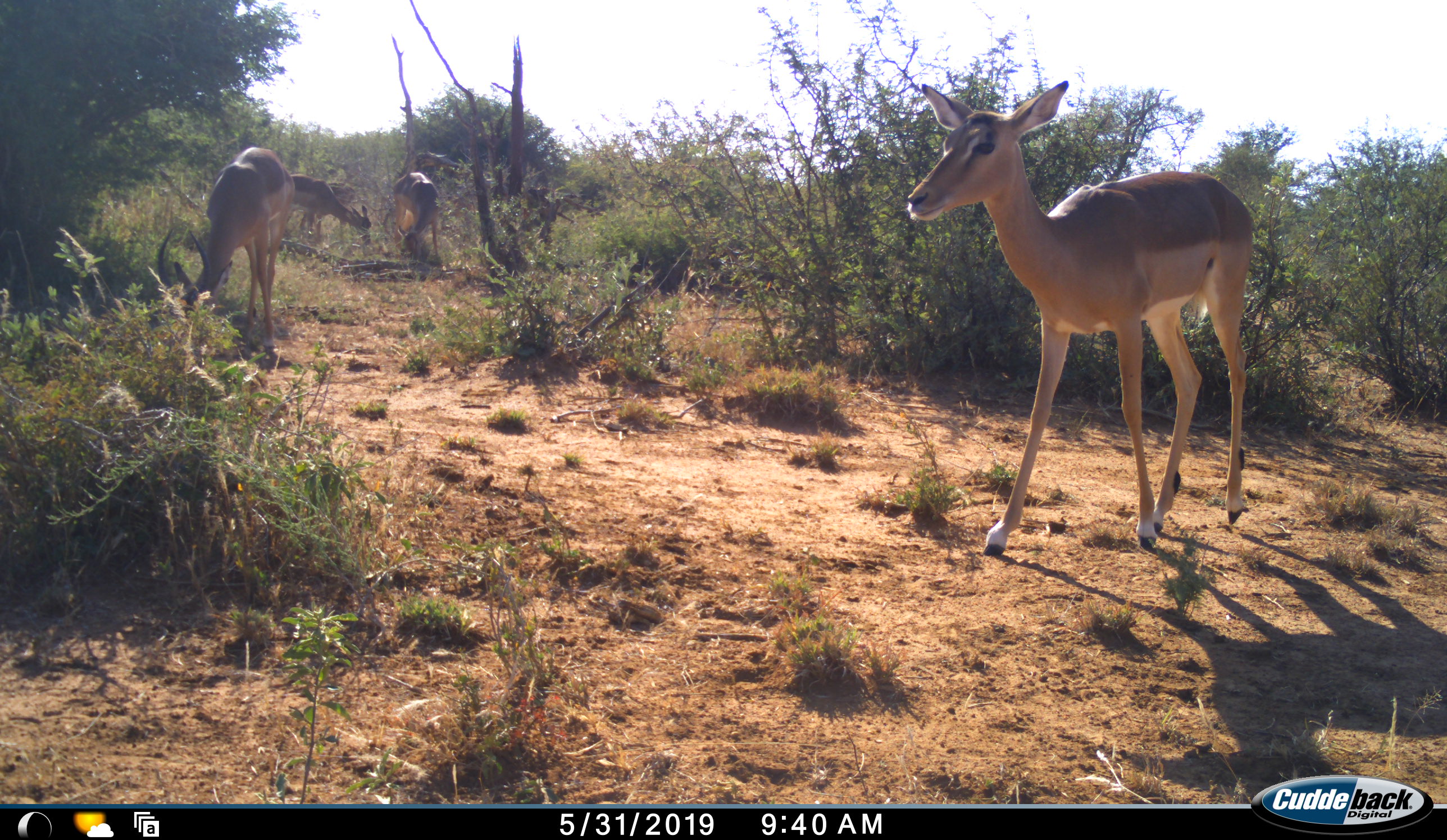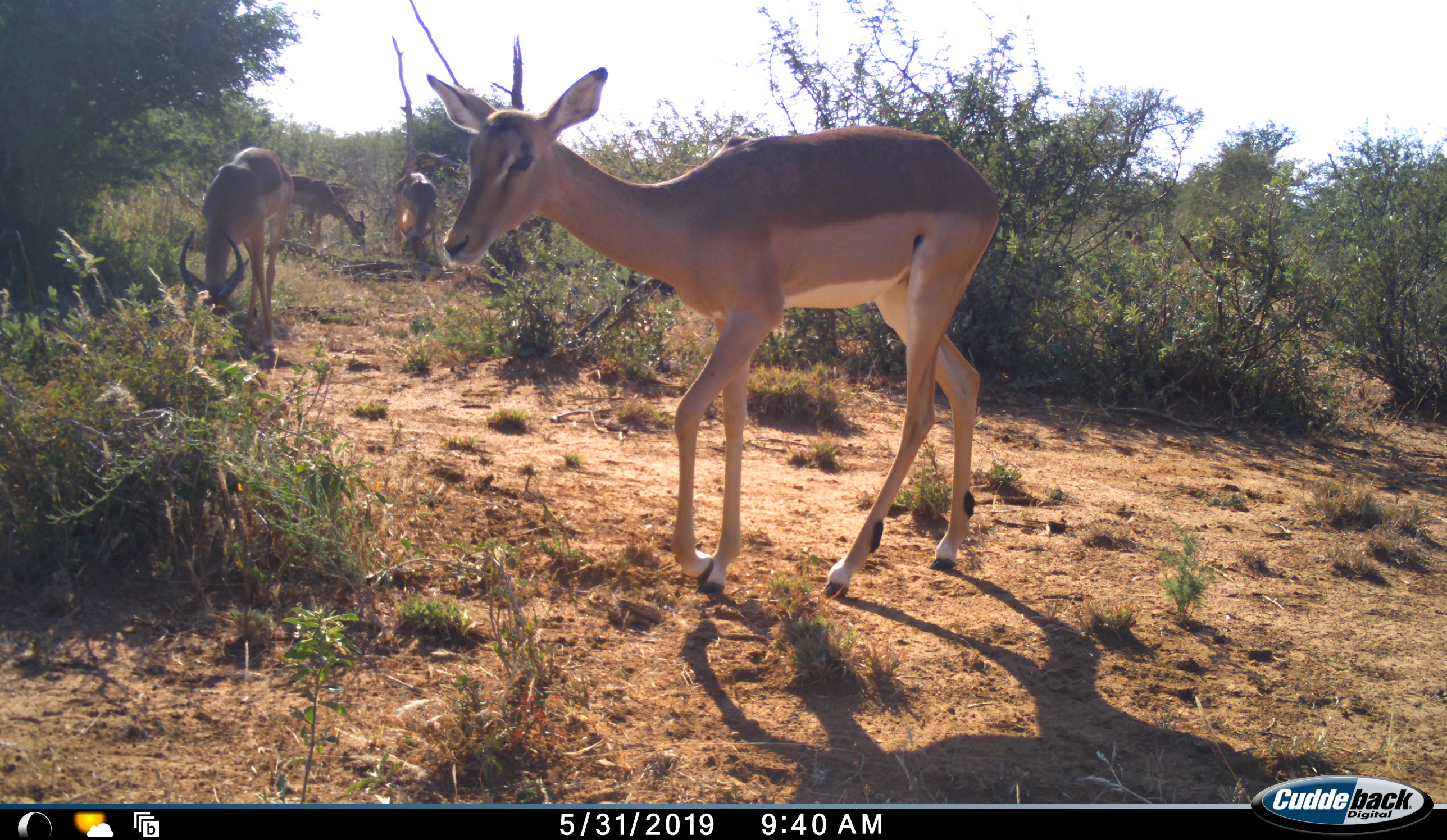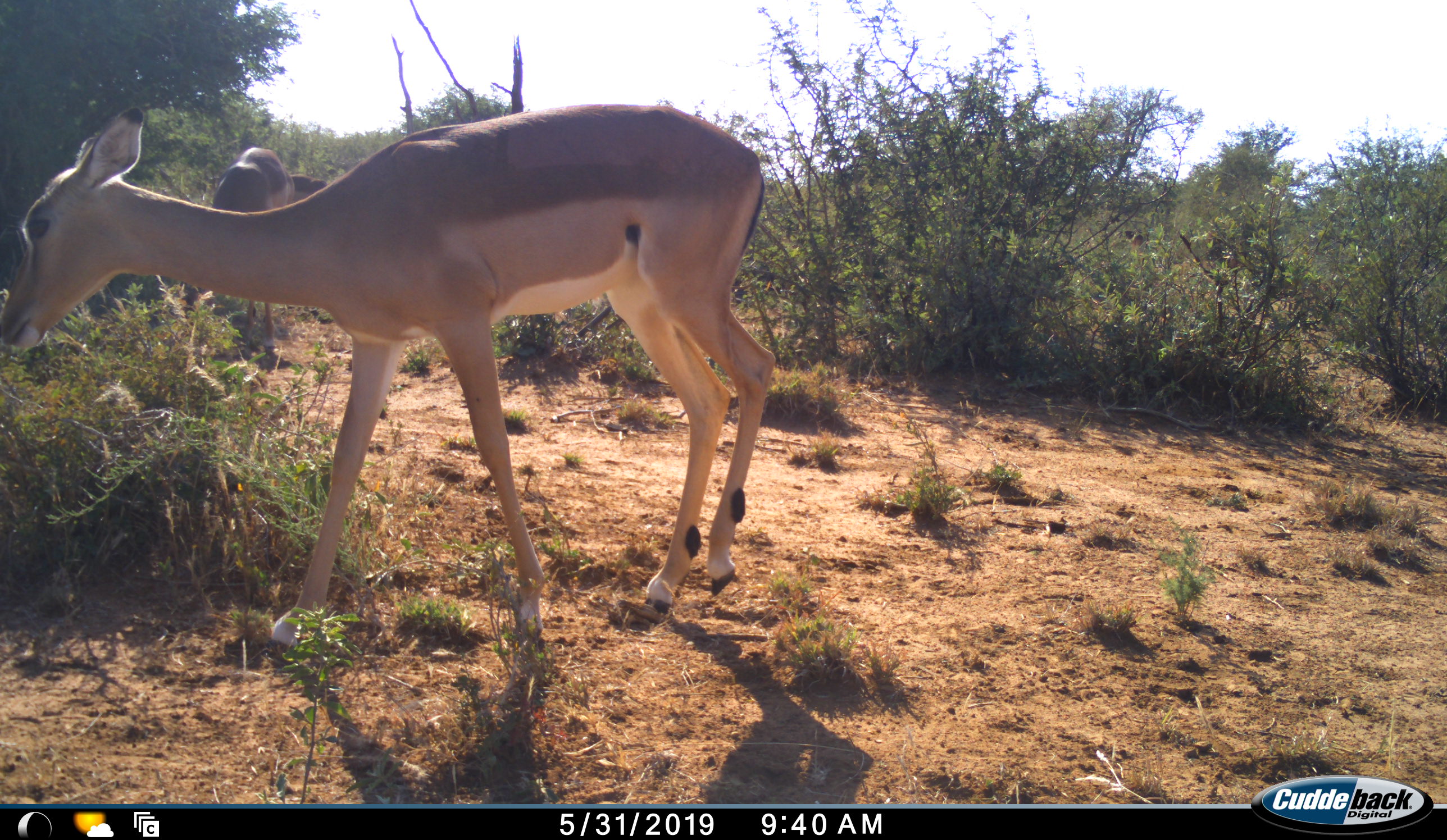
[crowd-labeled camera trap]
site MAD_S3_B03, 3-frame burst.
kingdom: Animalia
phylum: Chordata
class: Mammalia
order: Artiodactyla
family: Bovidae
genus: Aepyceros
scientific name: Aepyceros melampus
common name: impala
Impala (Aepyceros melampus), count 4. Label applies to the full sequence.